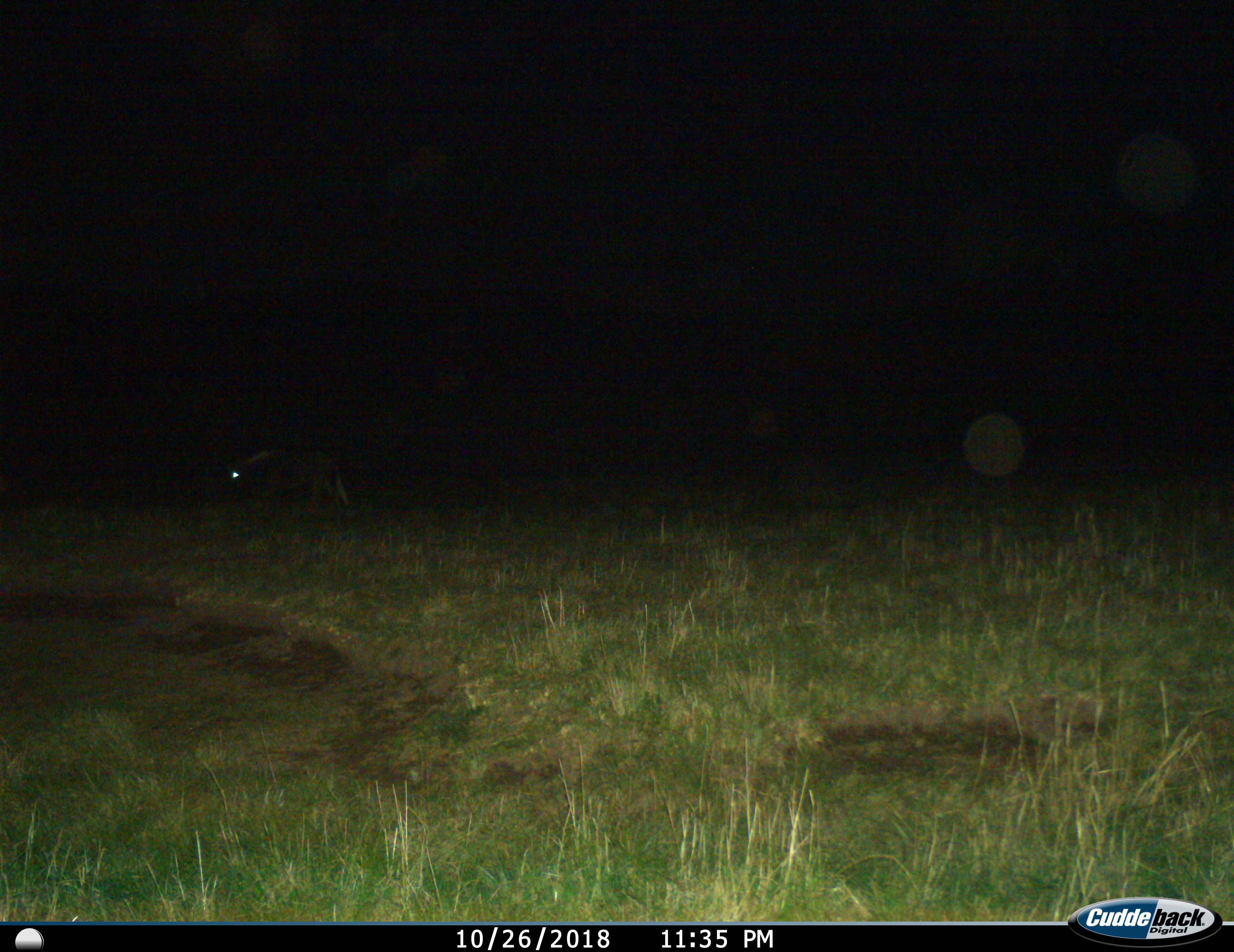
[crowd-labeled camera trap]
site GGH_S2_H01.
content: unidentified animal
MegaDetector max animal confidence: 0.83